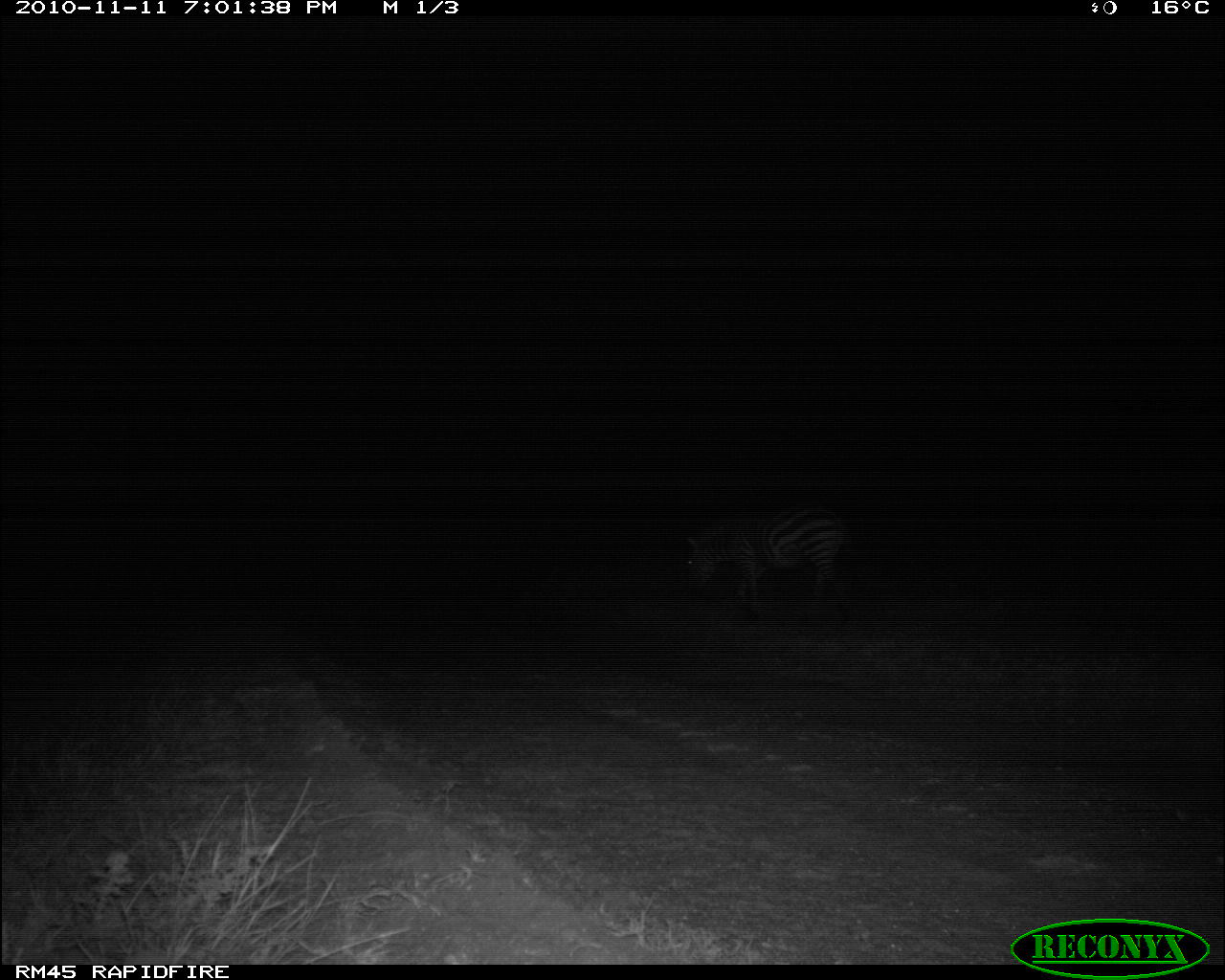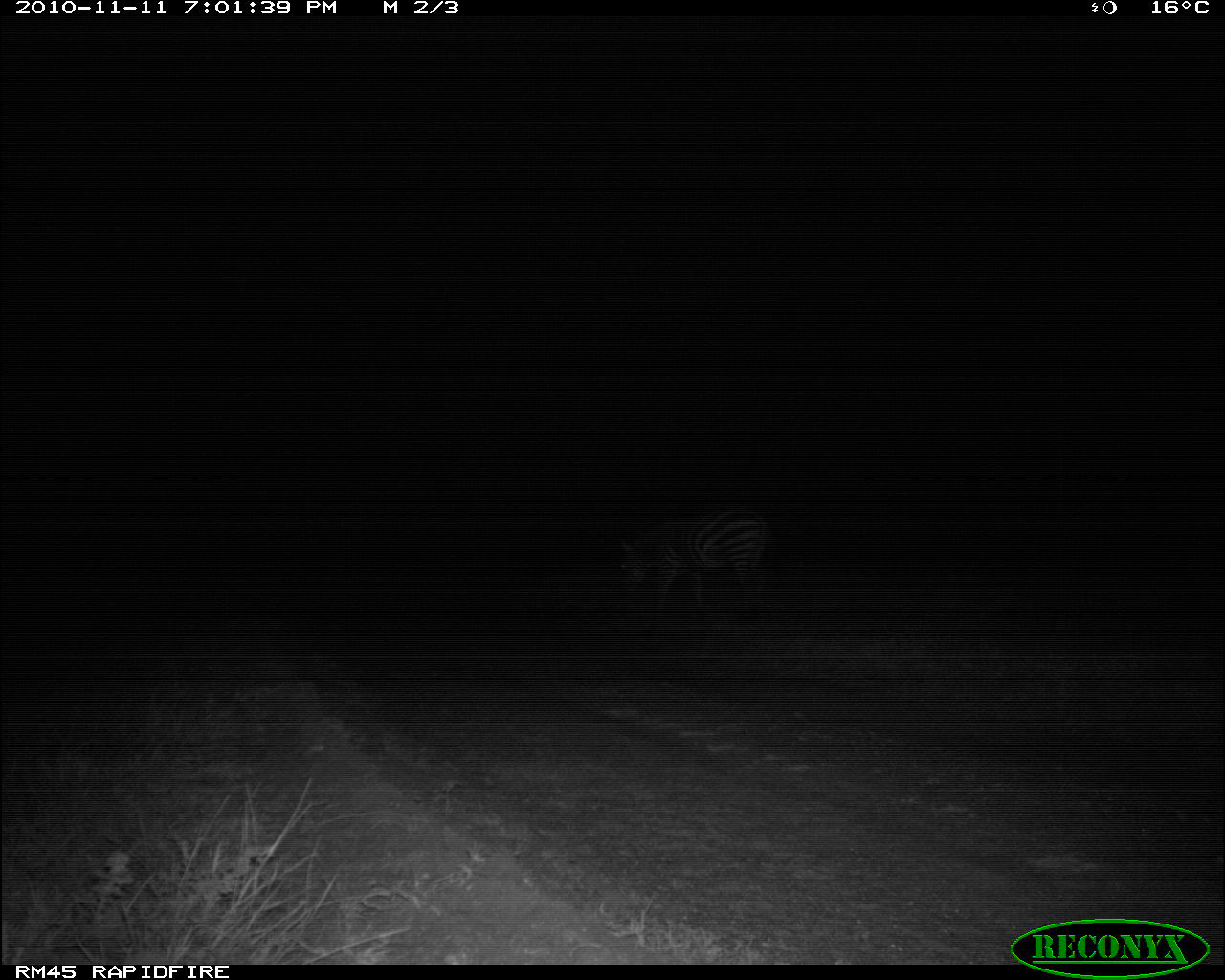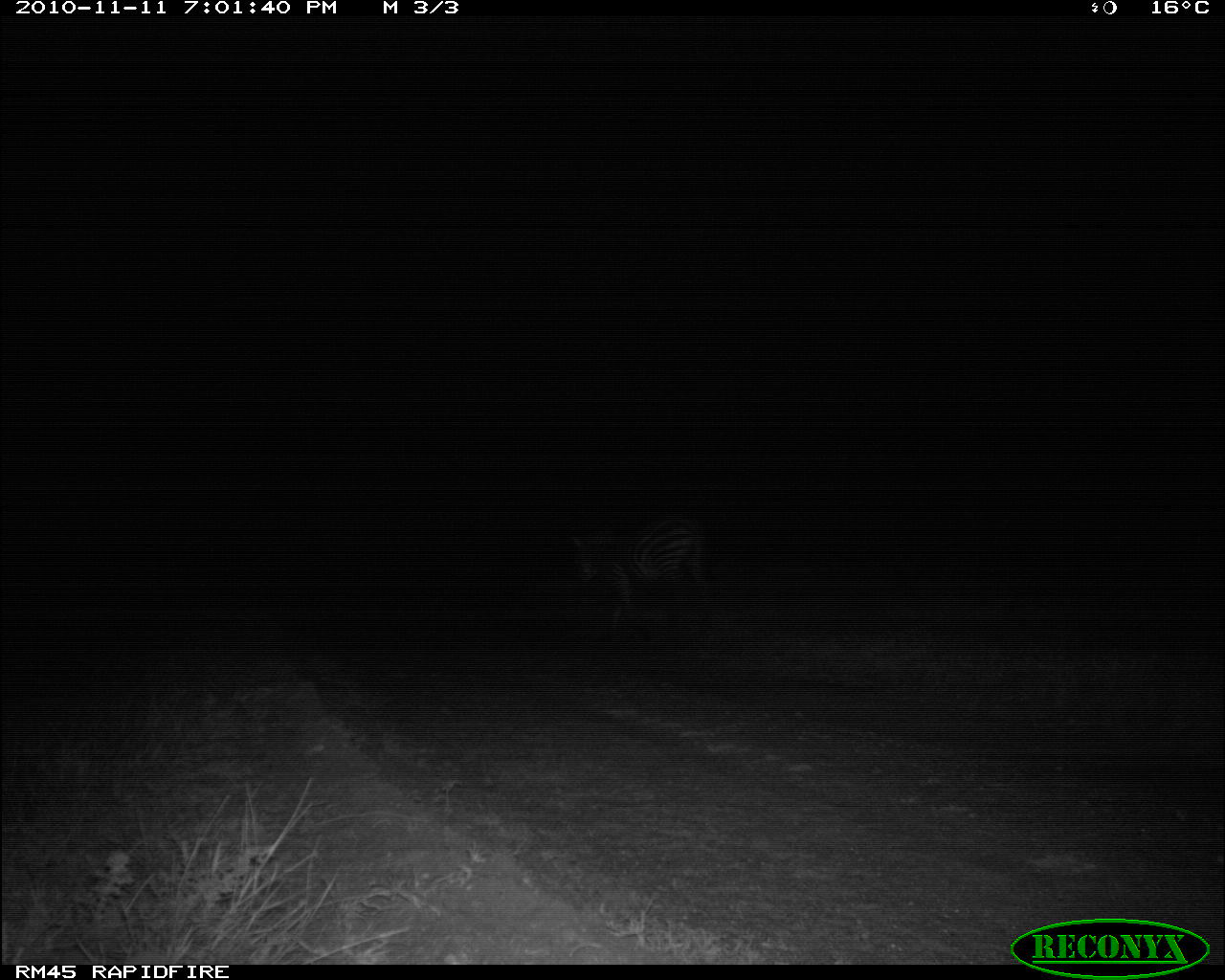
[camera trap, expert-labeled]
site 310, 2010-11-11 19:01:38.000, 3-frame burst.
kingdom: Animalia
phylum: Chordata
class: Mammalia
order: Perissodactyla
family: Equidae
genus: Equus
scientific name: Equus quagga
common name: plains zebra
Equus quagga (plains zebra), count 1.